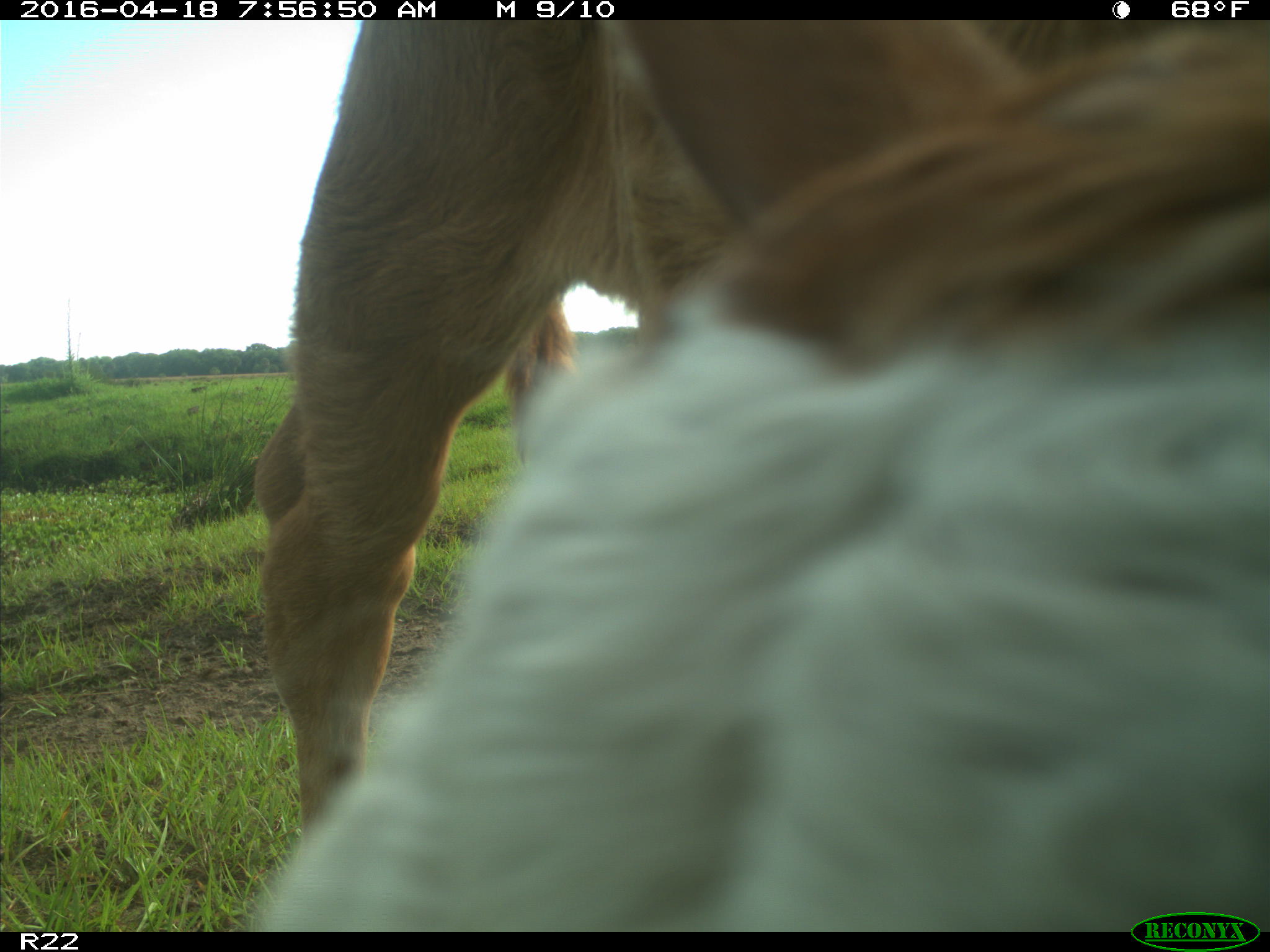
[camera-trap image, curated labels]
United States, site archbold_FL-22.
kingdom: Animalia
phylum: Chordata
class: Mammalia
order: Artiodactyla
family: Bovidae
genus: Bos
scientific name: Bos taurus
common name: domestic cow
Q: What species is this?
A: Bos taurus (domestic cow).